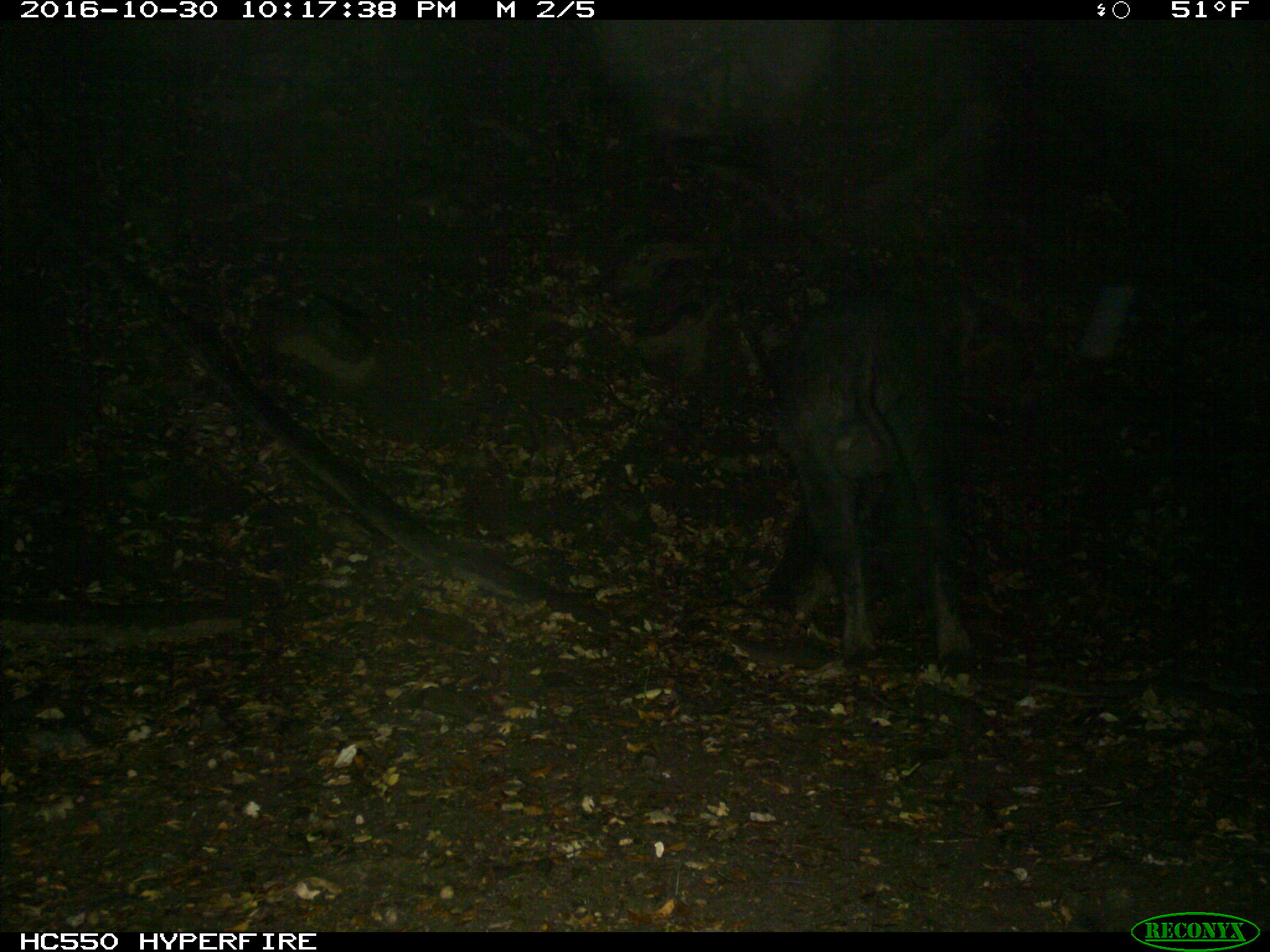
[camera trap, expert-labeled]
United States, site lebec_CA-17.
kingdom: Animalia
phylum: Chordata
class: Mammalia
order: Artiodactyla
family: Suidae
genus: Sus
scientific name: Sus scrofa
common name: wild boar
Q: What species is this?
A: Sus scrofa (wild boar).